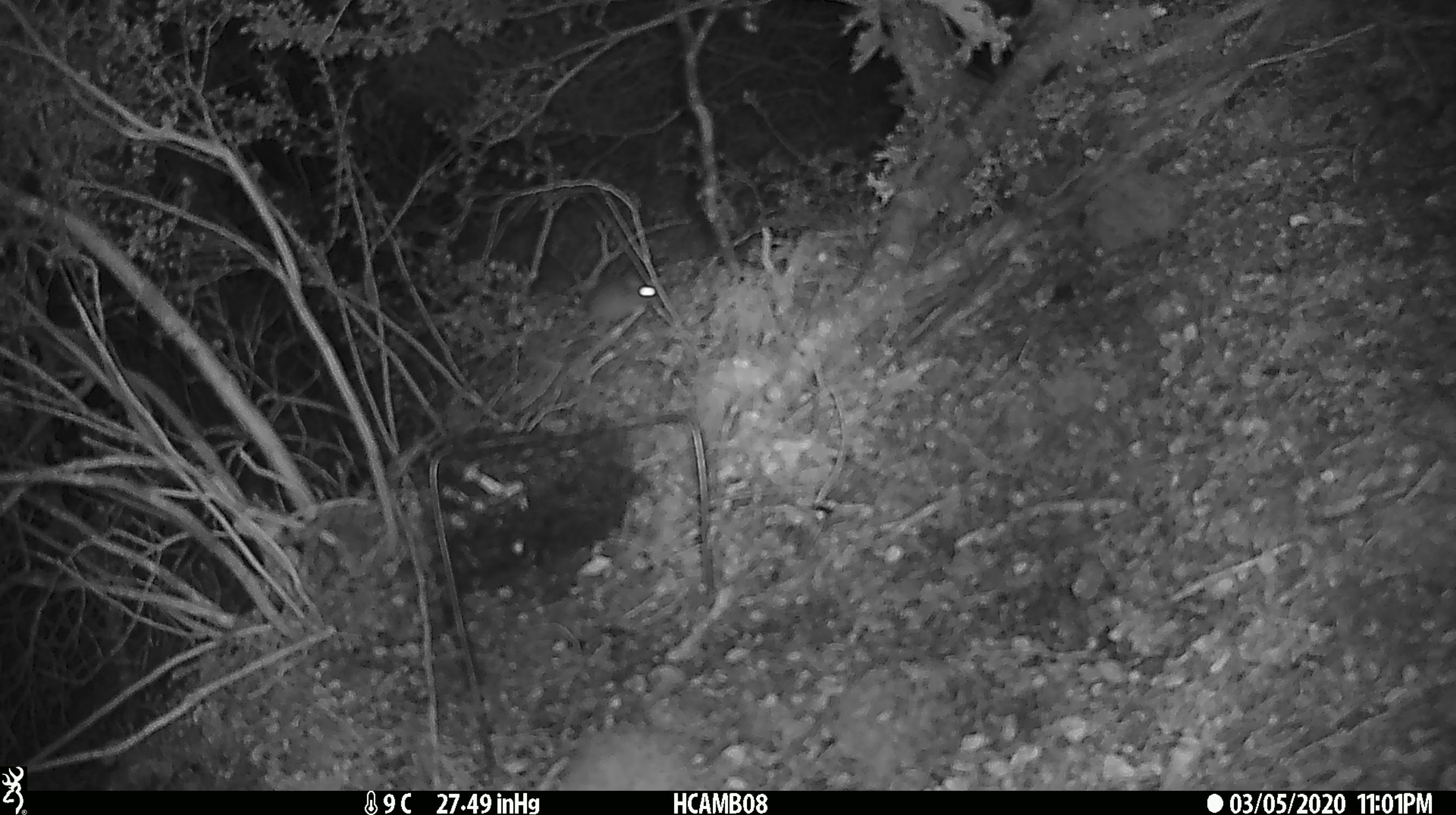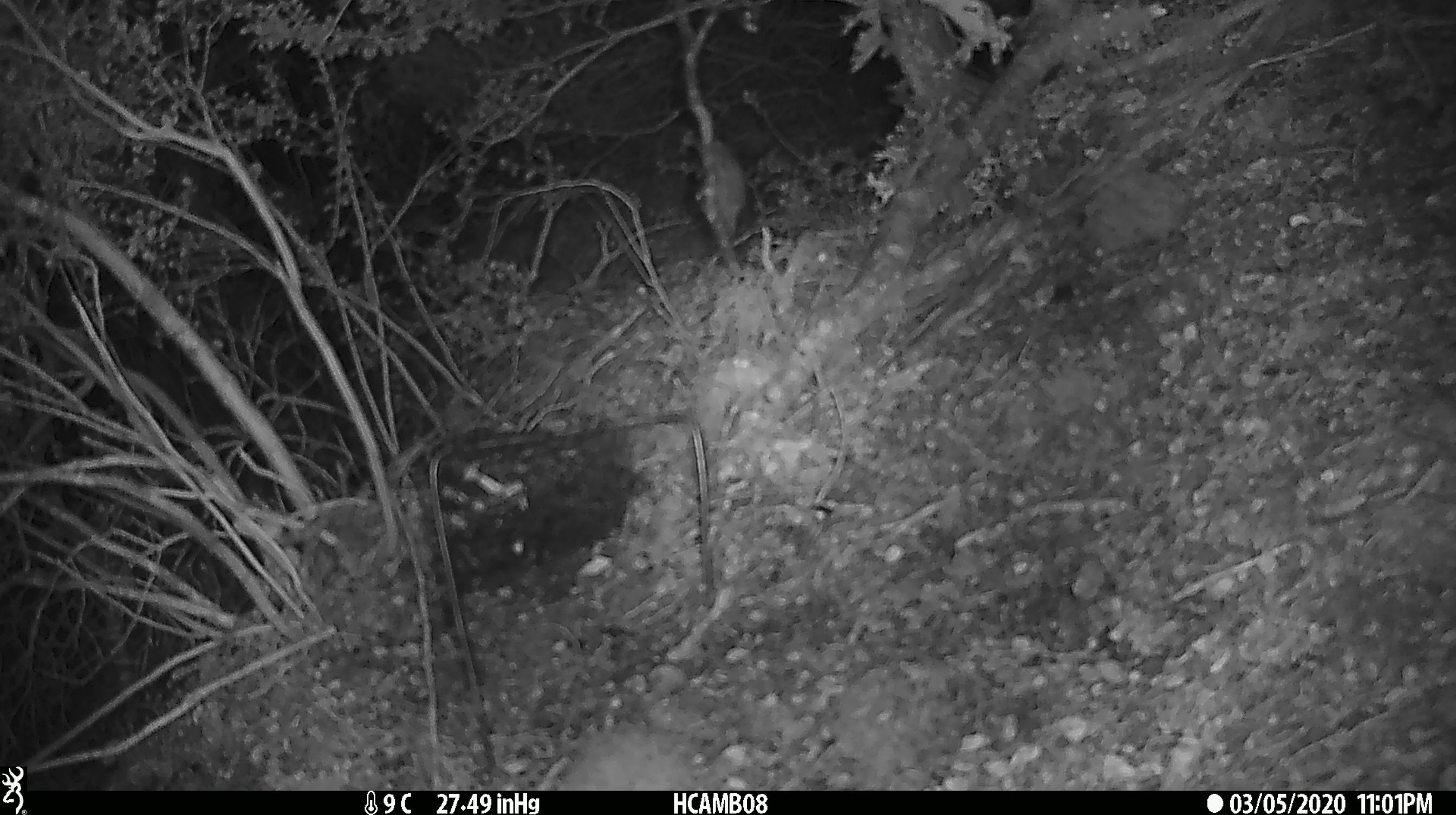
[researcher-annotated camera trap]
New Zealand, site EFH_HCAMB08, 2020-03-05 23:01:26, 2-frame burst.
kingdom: Animalia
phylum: Chordata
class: Mammalia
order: Rodentia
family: Muridae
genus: Mus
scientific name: Mus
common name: mouse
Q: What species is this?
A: Mouse (Mus).